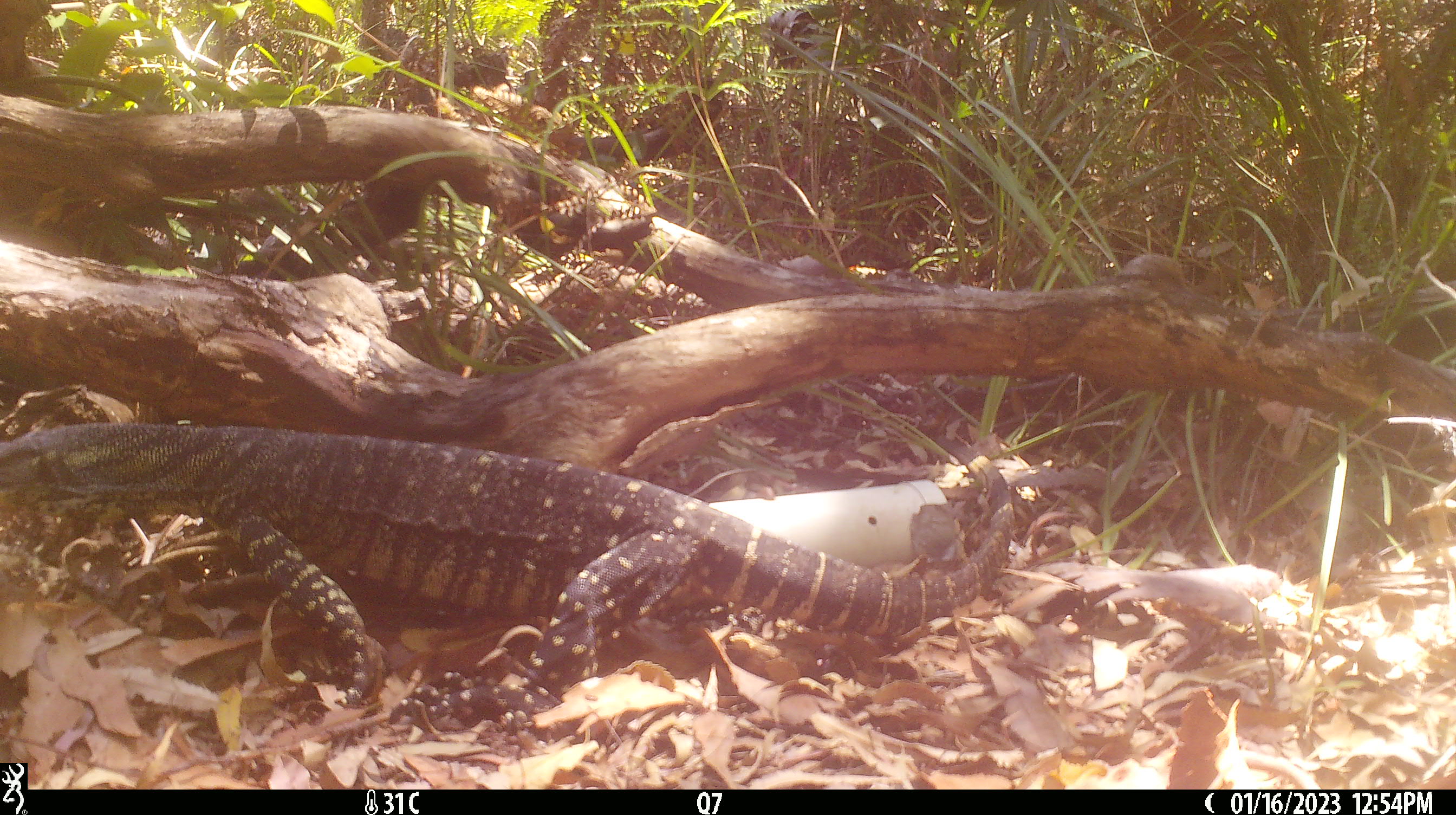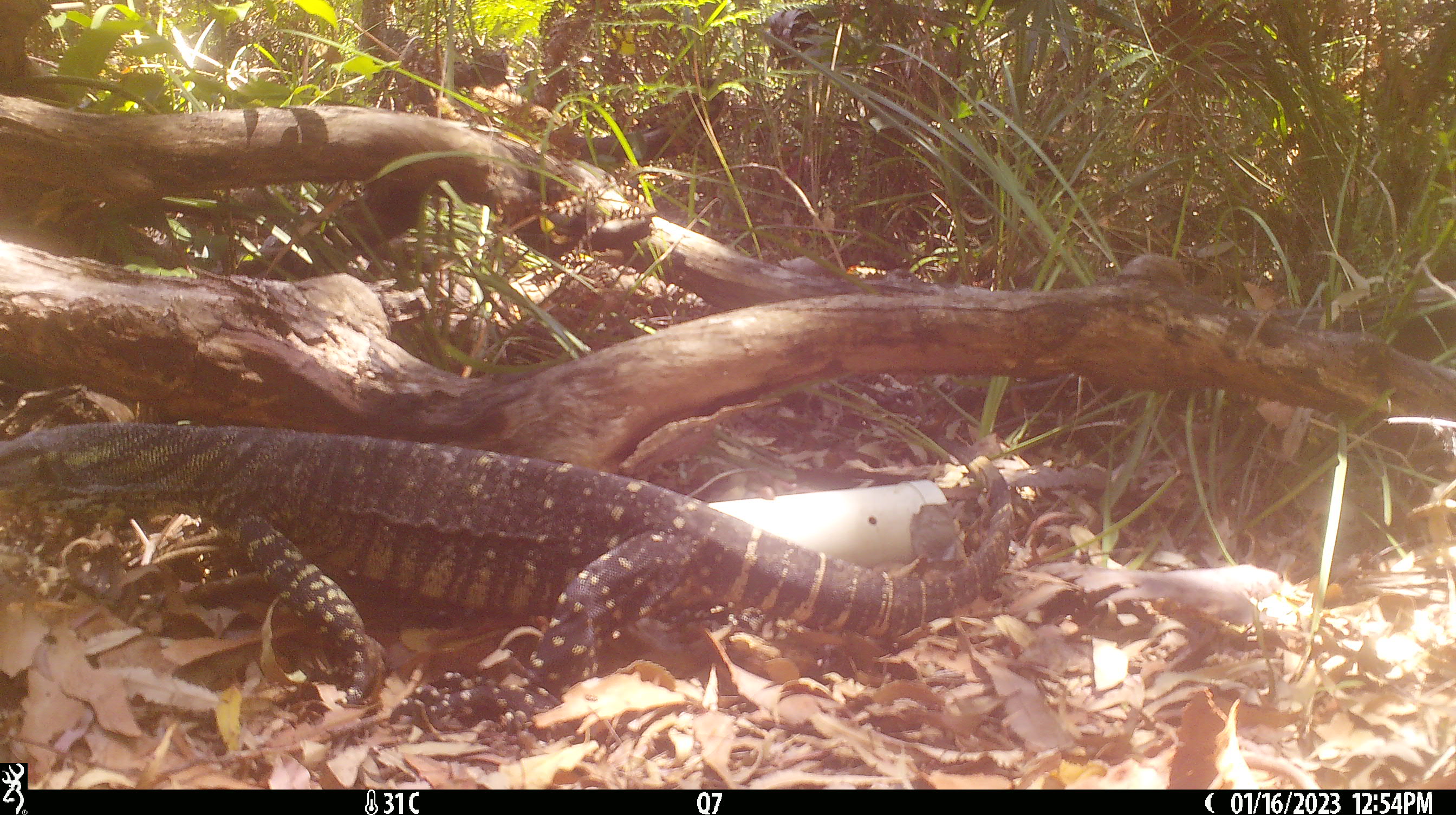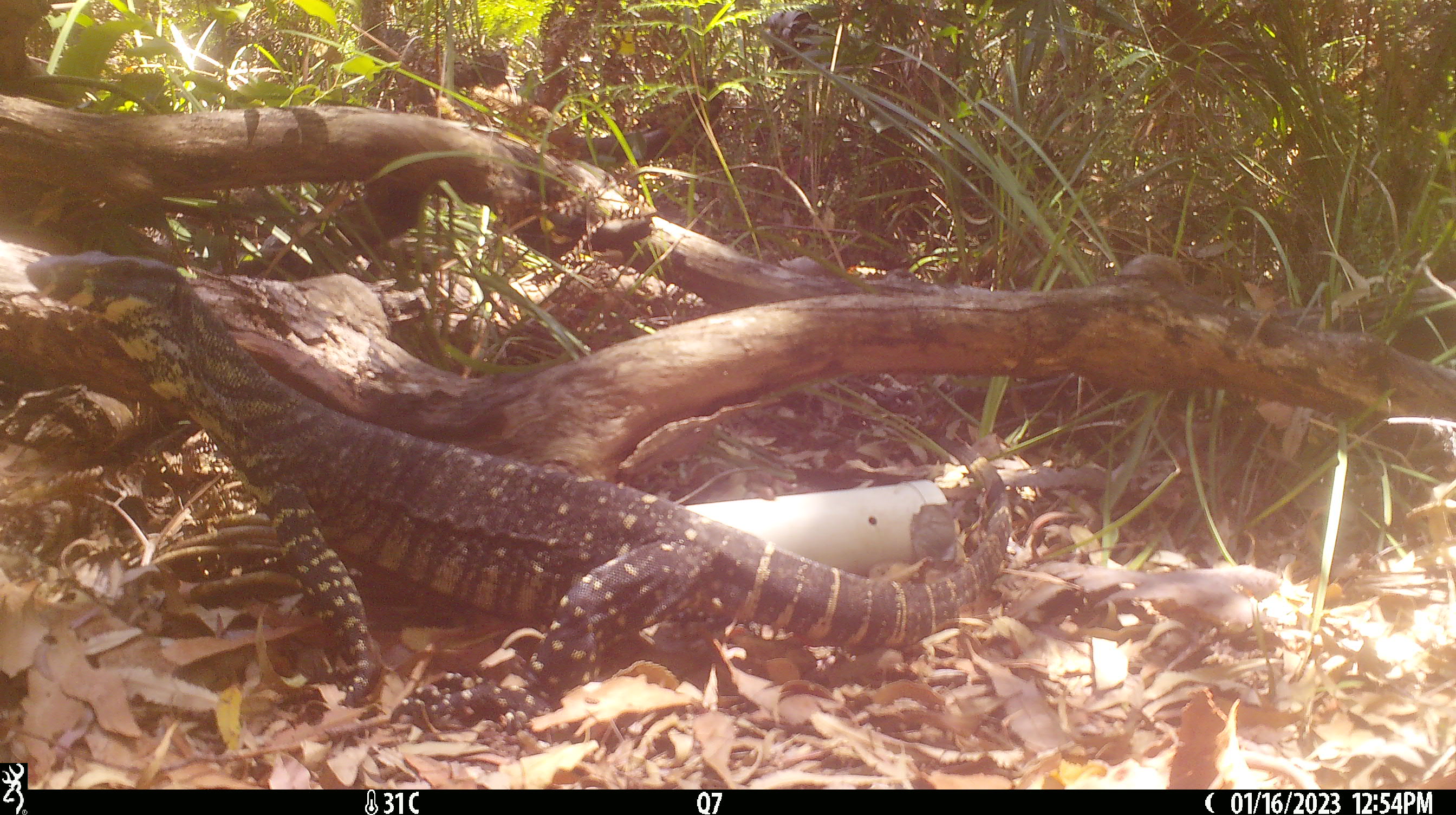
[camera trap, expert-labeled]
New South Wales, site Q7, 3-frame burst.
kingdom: Animalia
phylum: Chordata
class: Reptilia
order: Squamata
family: Varanidae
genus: Varanus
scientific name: Varanus varius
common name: lace monitor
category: goanna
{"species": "goanna (lace monitor) (Varanus varius)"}